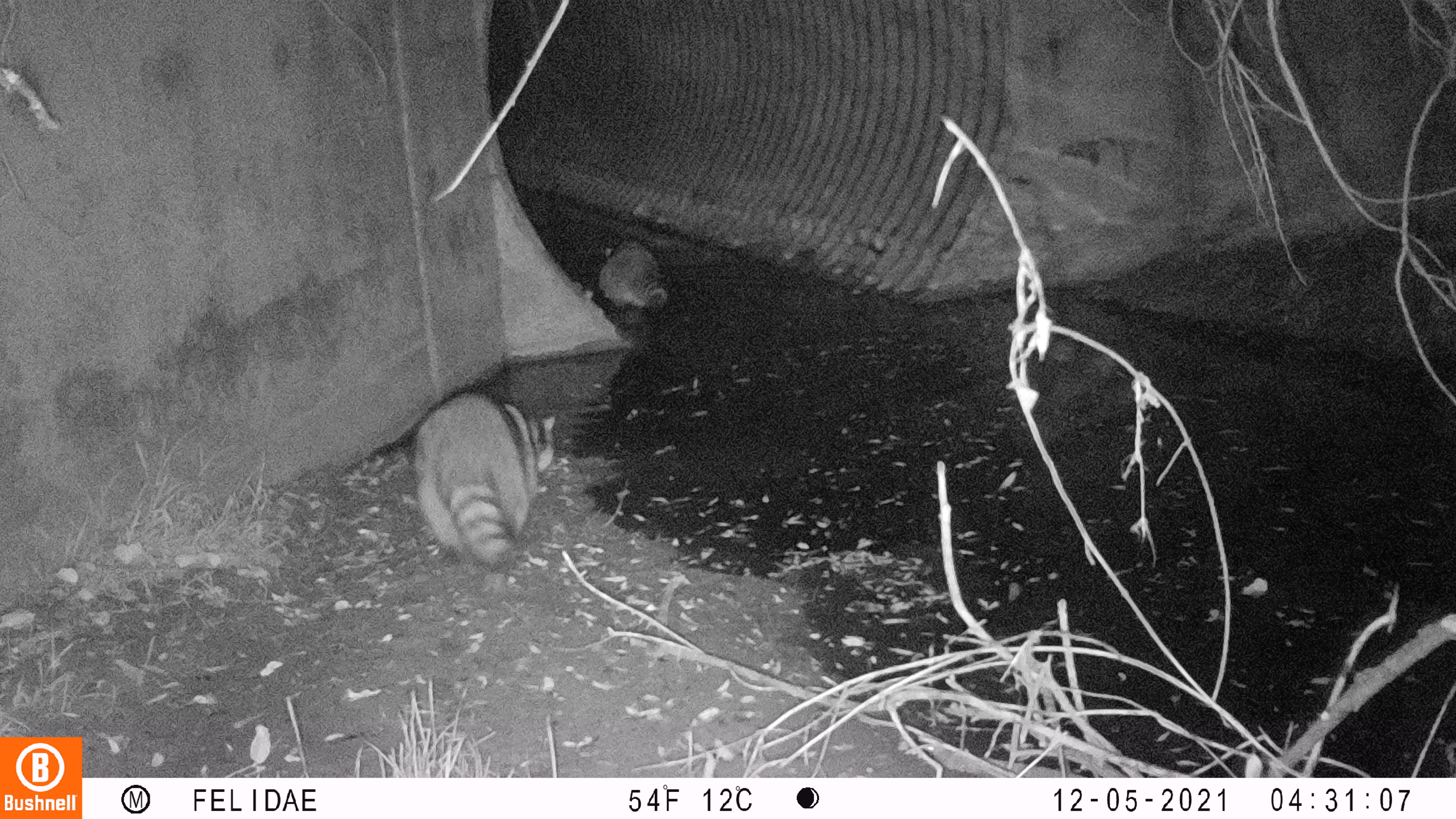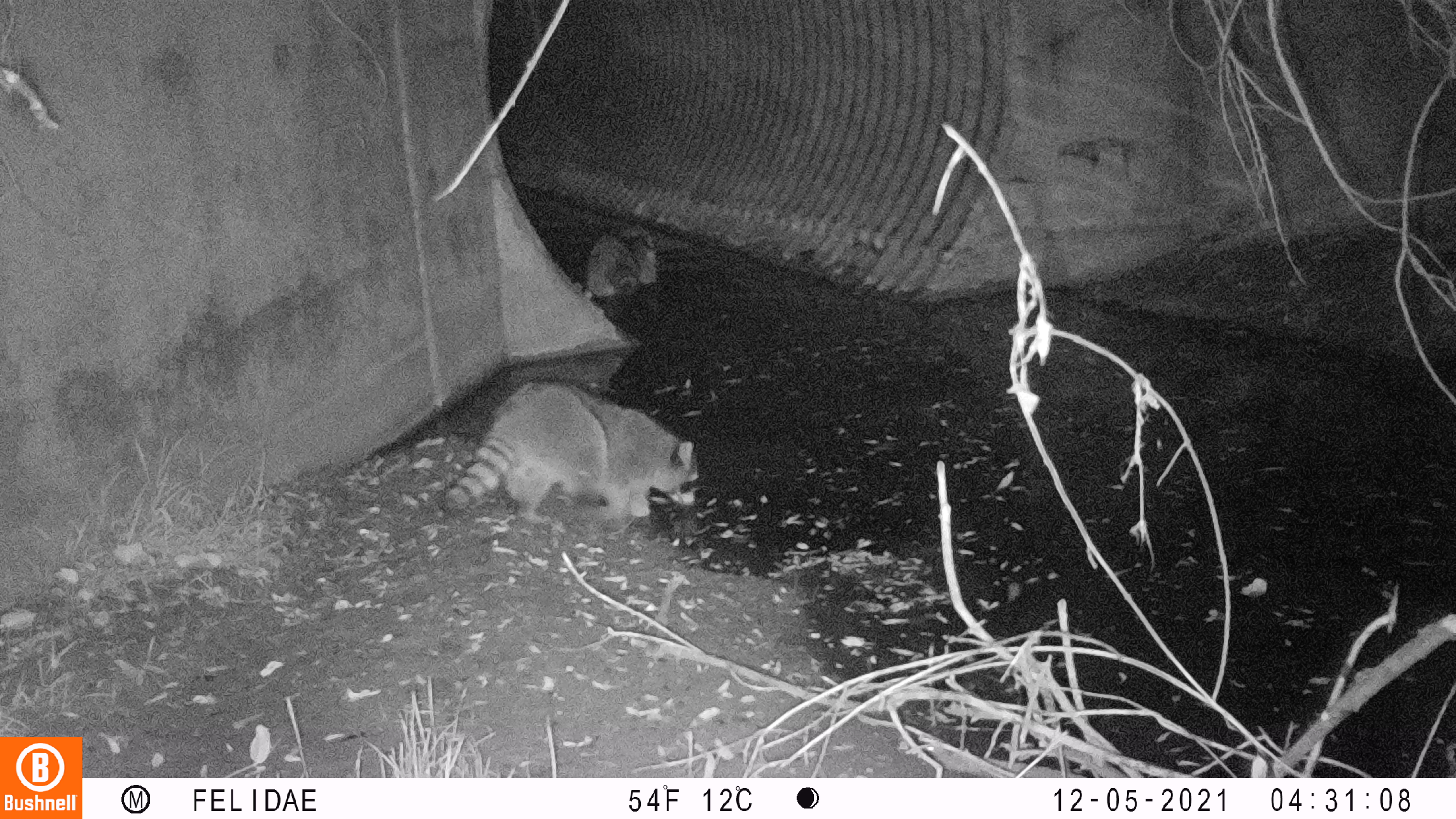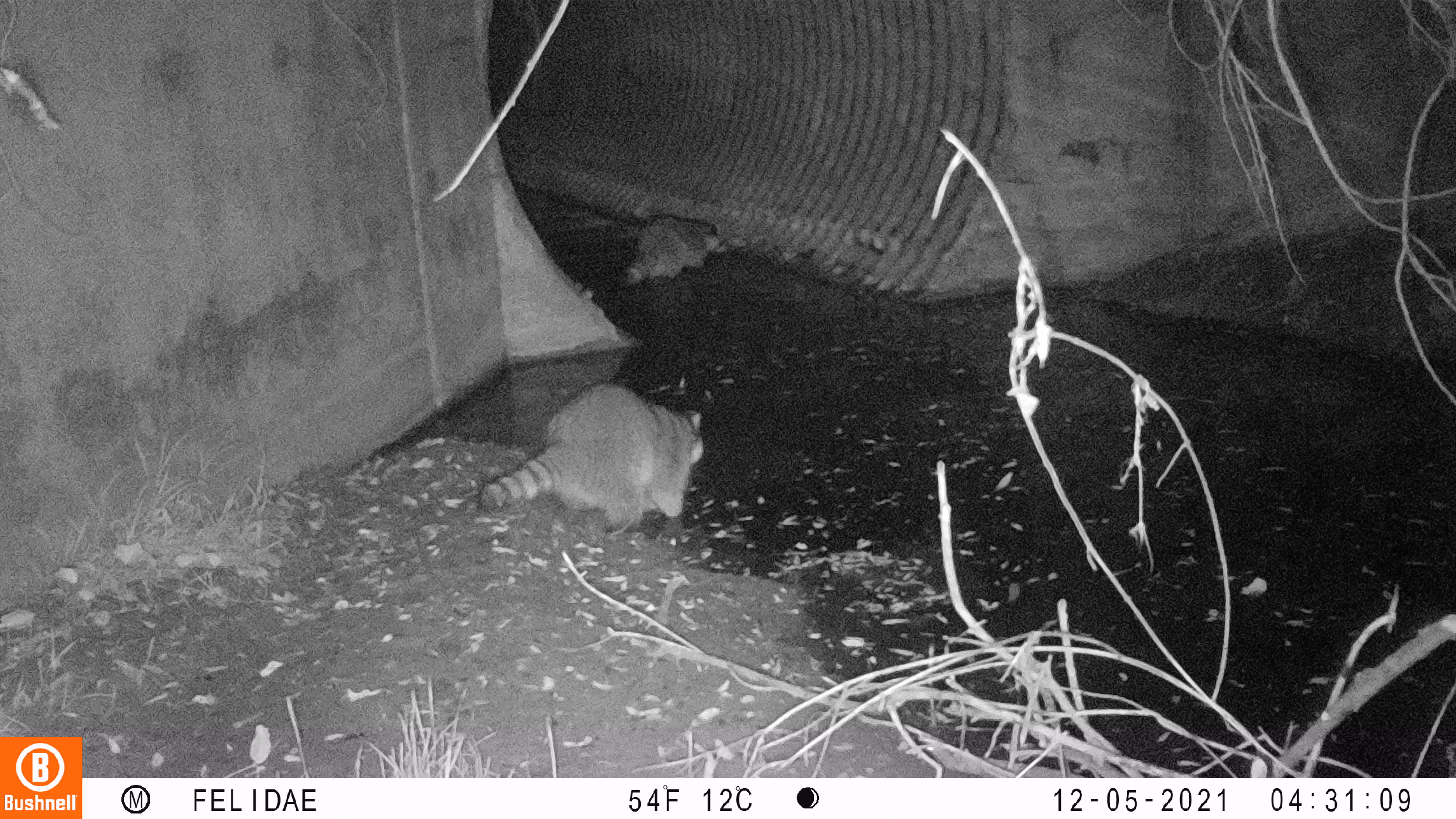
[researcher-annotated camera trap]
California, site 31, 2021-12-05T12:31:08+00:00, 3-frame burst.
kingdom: Animalia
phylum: Chordata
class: Mammalia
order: Carnivora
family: Procyonidae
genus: Procyon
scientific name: Procyon lotor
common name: raccoon